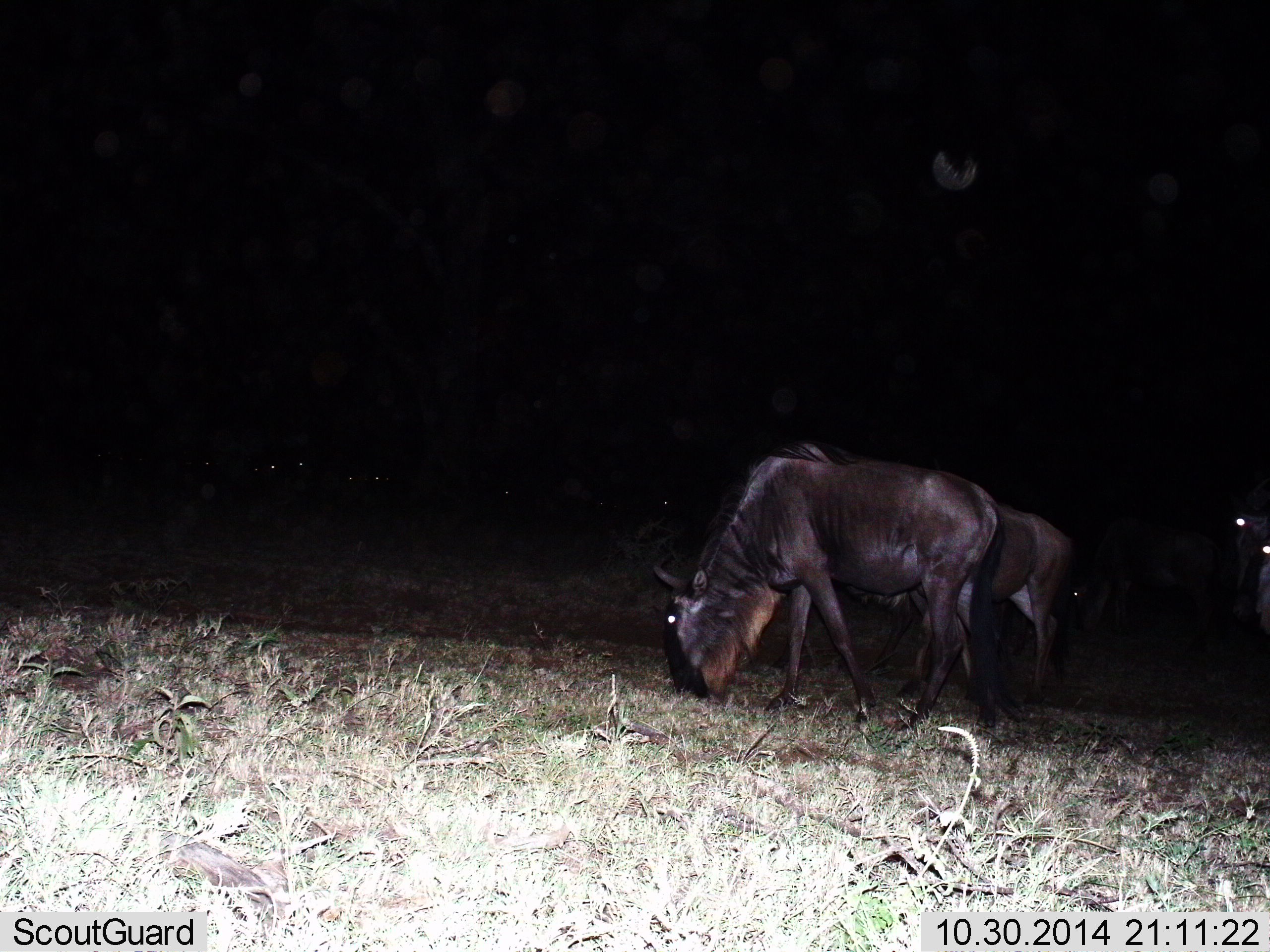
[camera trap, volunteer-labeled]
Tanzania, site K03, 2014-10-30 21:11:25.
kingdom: Animalia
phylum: Chordata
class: Mammalia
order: Artiodactyla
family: Bovidae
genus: Connochaetes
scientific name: Connochaetes taurinus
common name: blue wildebeest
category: wildebeest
Wildebeest (blue wildebeest) (Connochaetes taurinus), count 2. Behavior (volunteer vote fractions): standing 20%, resting 0%, moving 0%, interacting 0%. Young present (vote fraction): 0%. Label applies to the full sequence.